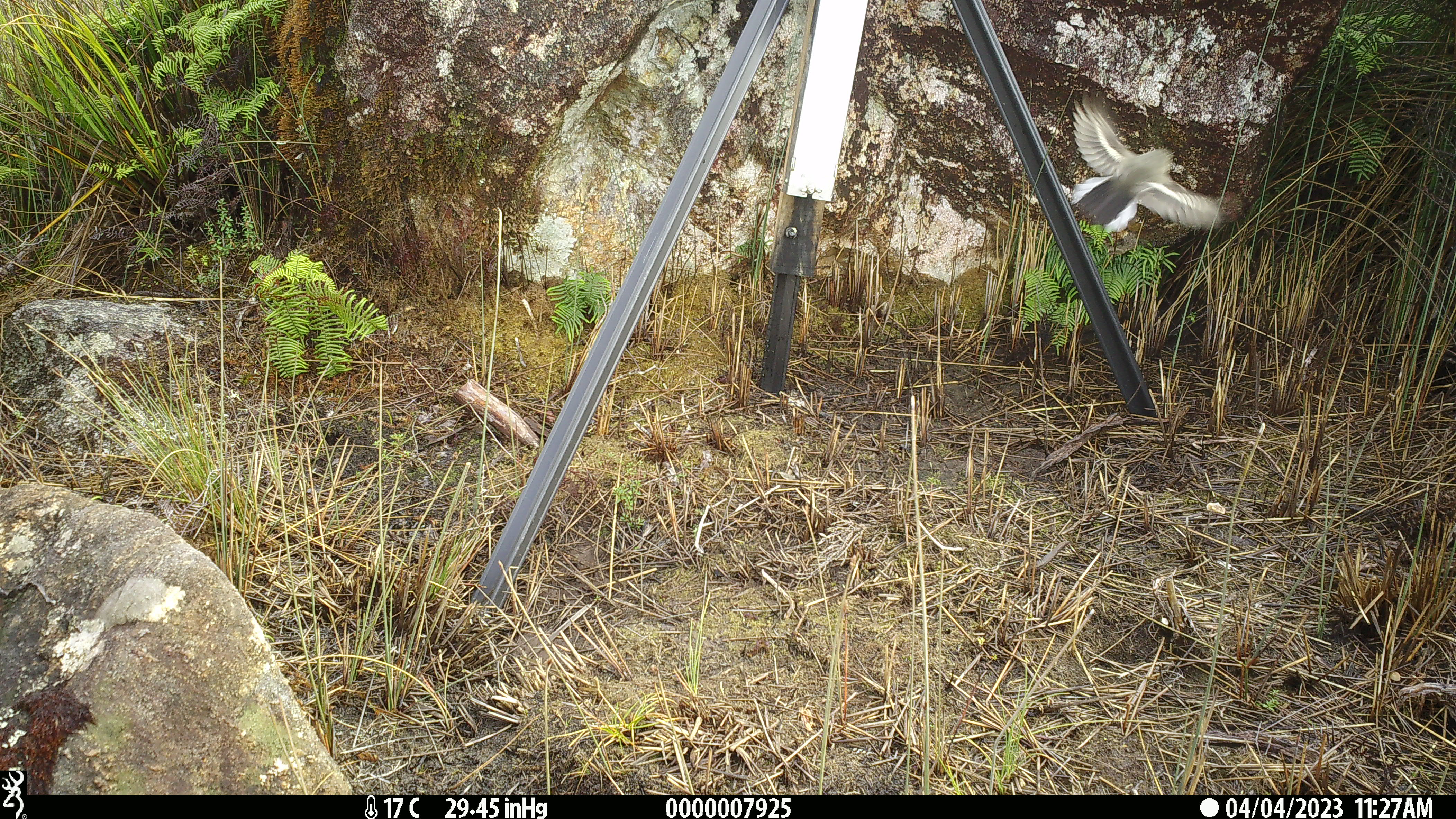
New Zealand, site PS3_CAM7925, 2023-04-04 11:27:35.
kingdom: Animalia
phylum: Chordata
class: Aves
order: Passeriformes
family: Petroicidae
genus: Petroica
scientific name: Petroica macrocephala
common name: tomtit